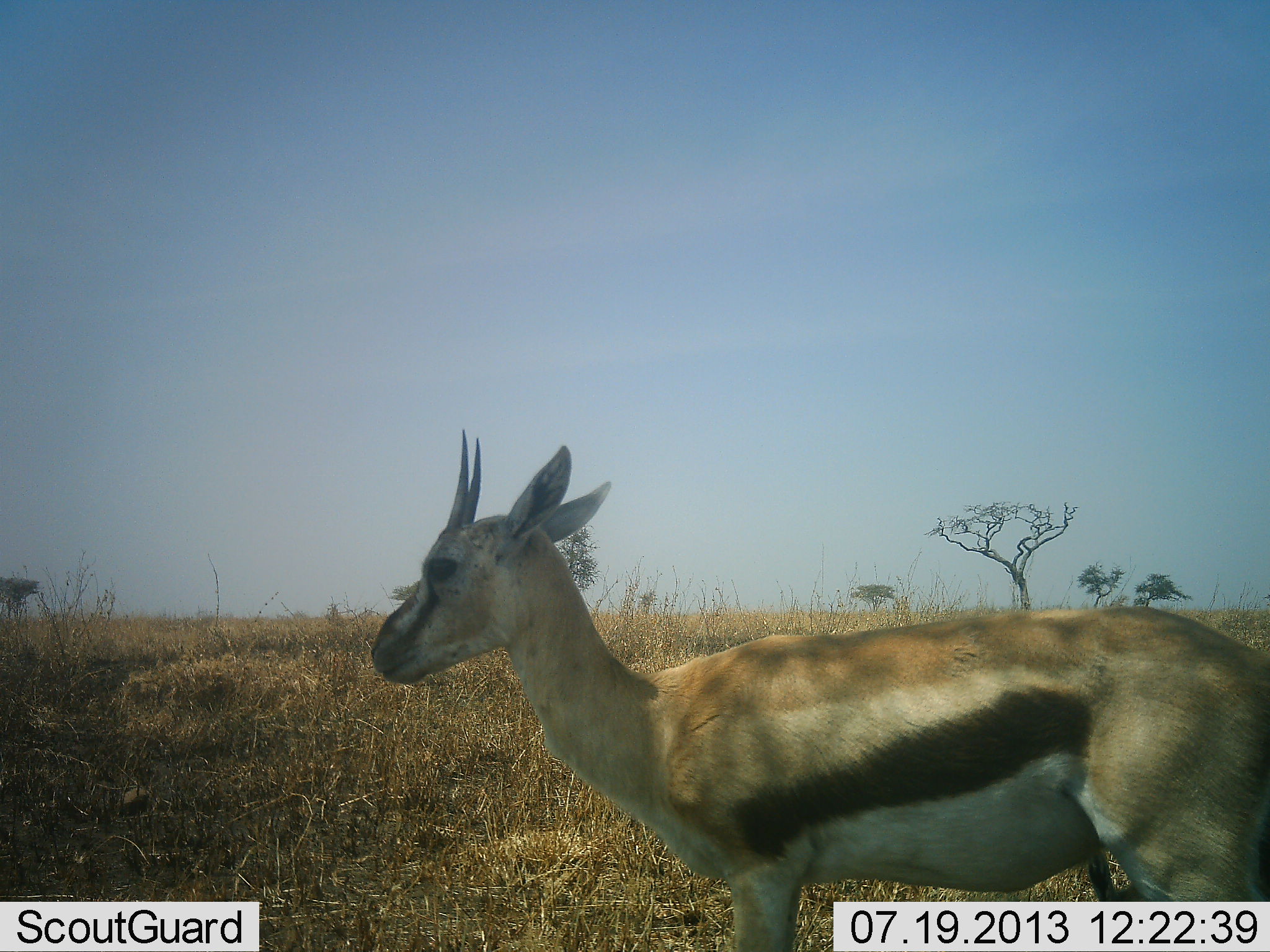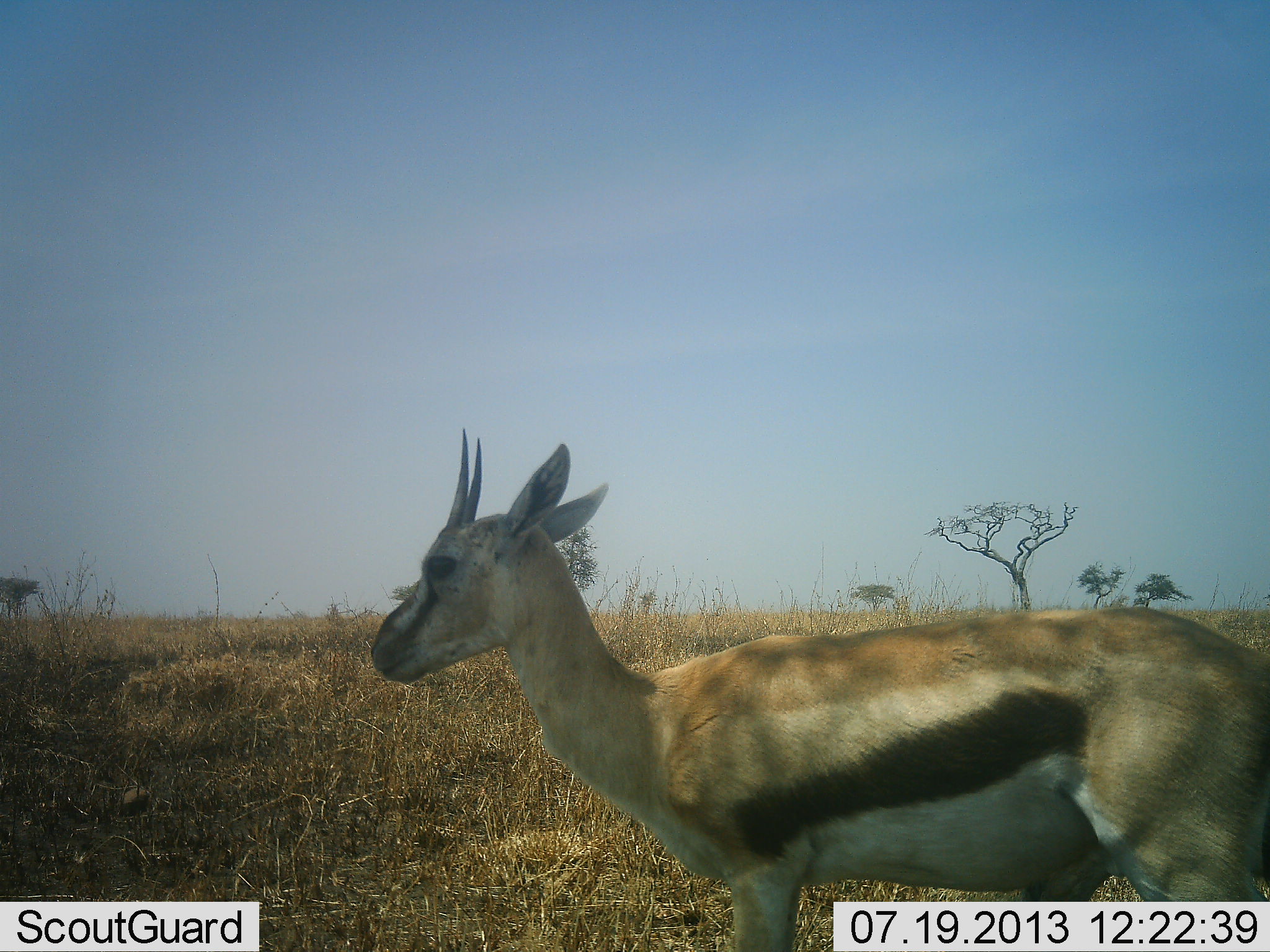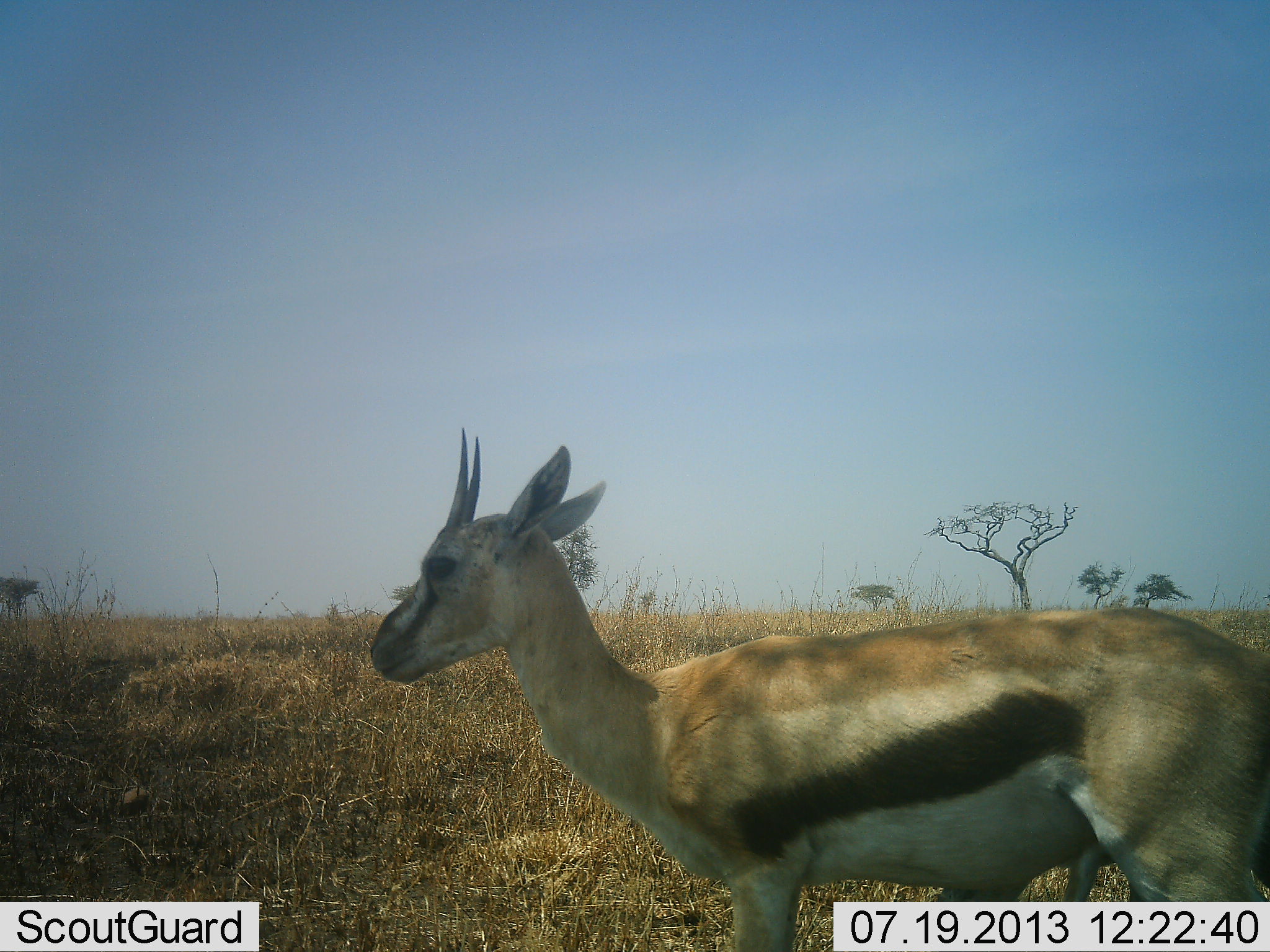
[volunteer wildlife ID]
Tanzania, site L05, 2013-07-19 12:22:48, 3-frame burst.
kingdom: Animalia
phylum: Chordata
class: Mammalia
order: Artiodactyla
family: Bovidae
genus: Eudorcas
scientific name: Eudorcas thomsonii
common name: thomson's gazelle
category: gazellethomsons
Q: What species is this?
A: Gazellethomsons (thomson's gazelle) (Eudorcas thomsonii).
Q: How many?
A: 1.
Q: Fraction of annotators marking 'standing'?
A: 91%.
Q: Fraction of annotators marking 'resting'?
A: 3%.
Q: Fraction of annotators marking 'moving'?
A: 9%.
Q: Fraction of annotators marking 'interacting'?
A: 0%.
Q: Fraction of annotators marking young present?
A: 0%.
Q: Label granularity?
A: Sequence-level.